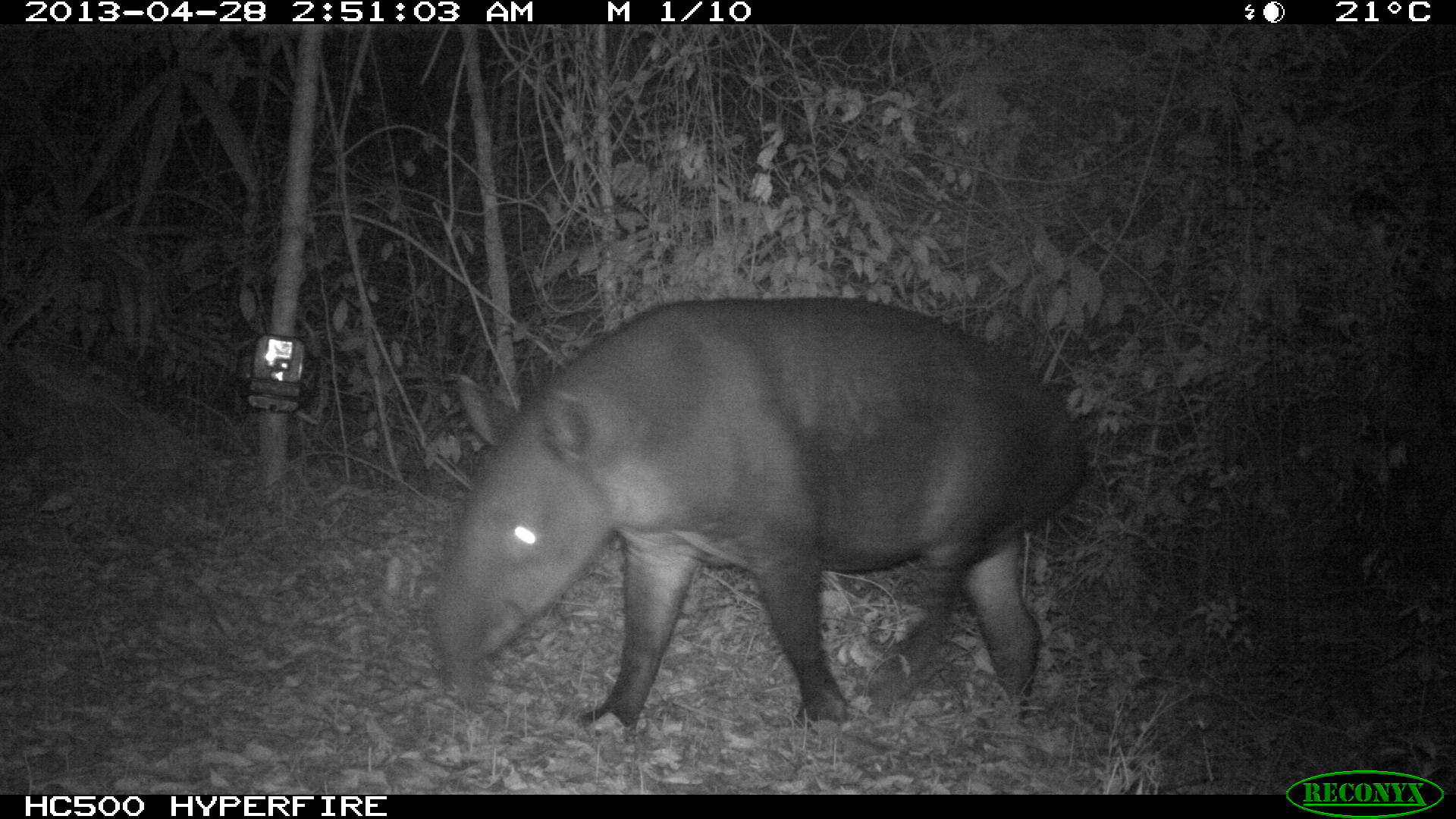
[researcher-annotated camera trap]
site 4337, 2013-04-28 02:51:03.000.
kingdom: Animalia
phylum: Chordata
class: Mammalia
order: Perissodactyla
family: Tapiridae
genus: Tapirus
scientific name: Tapirus bairdii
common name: baird's tapir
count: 1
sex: female